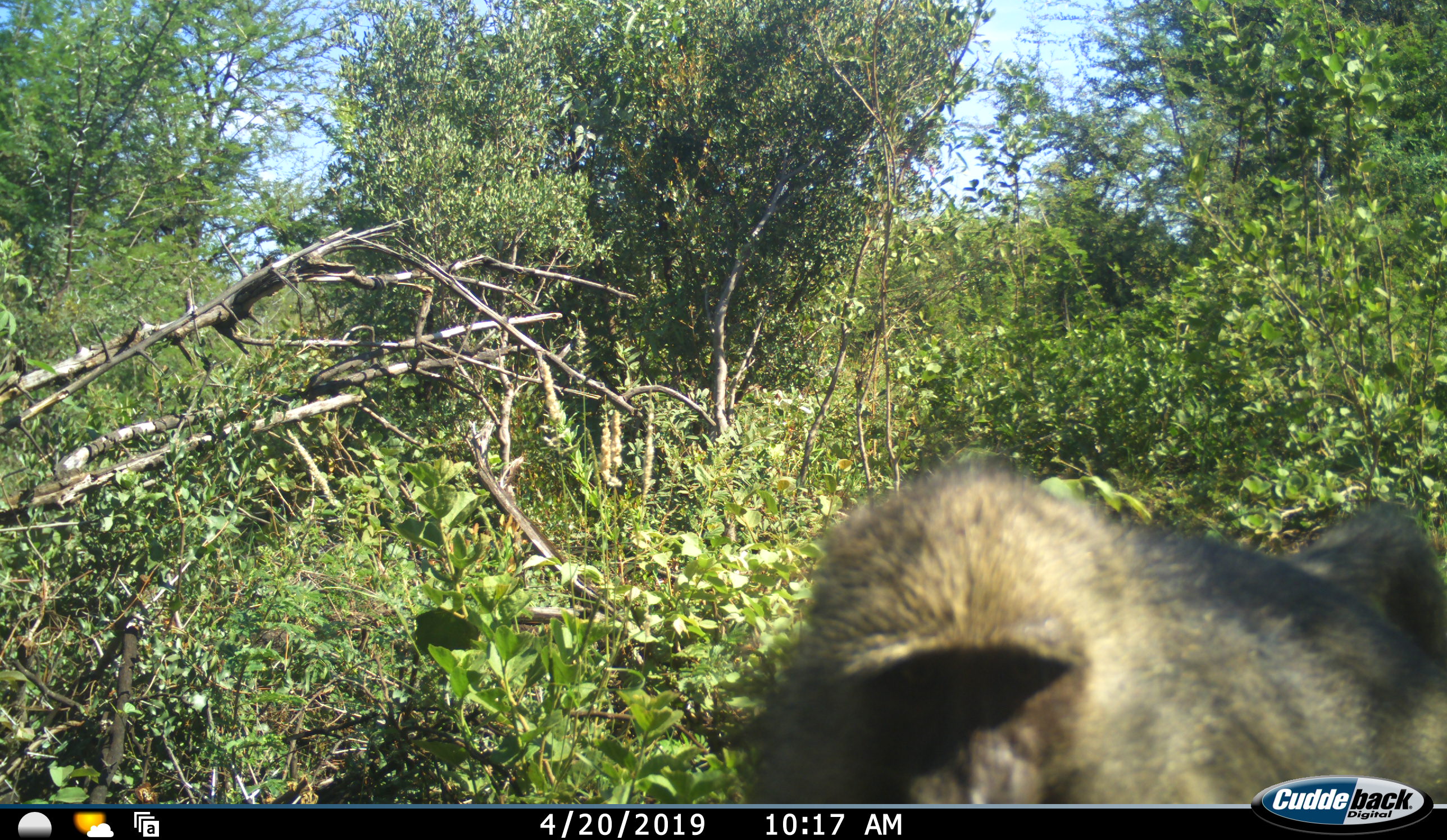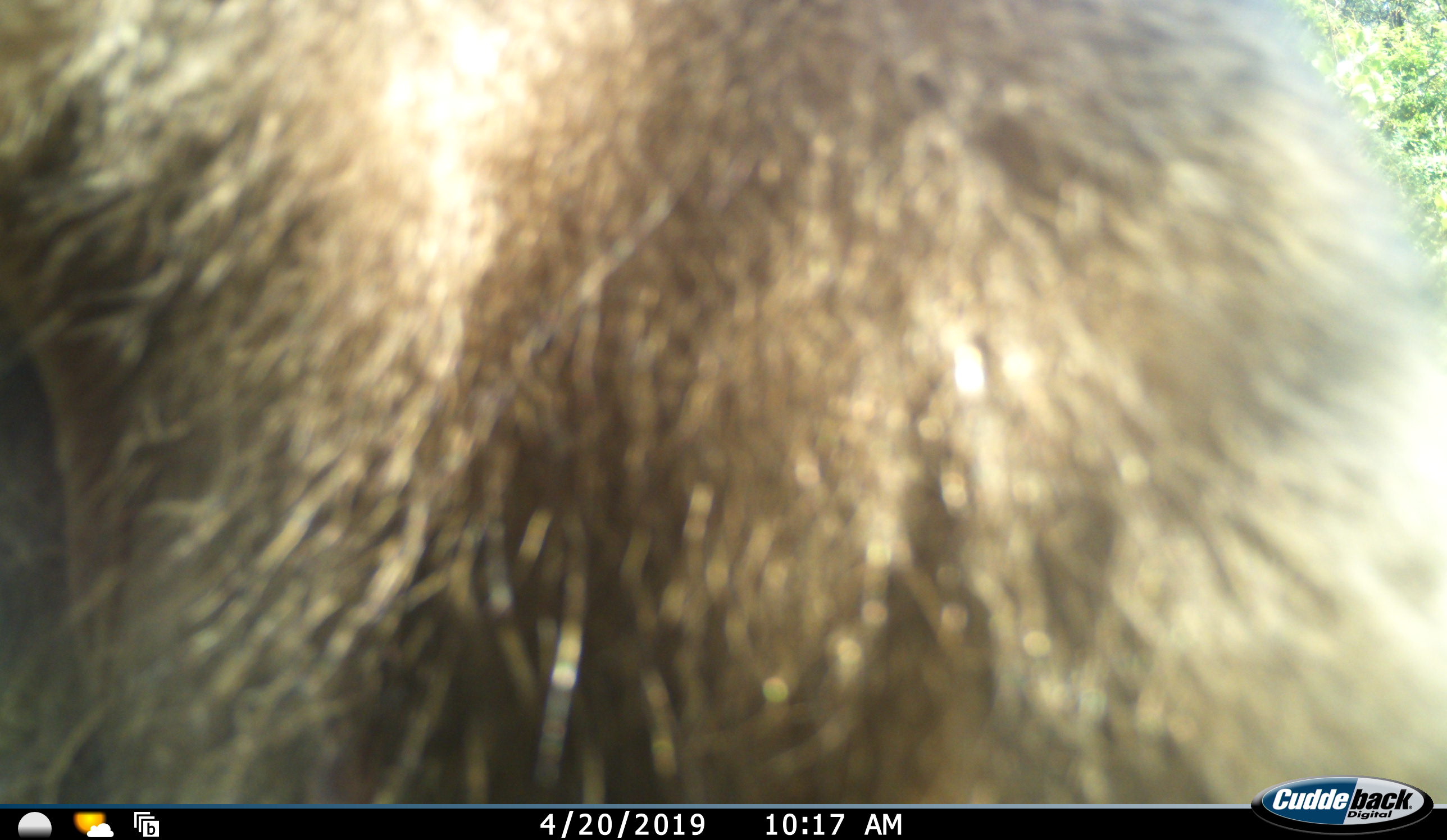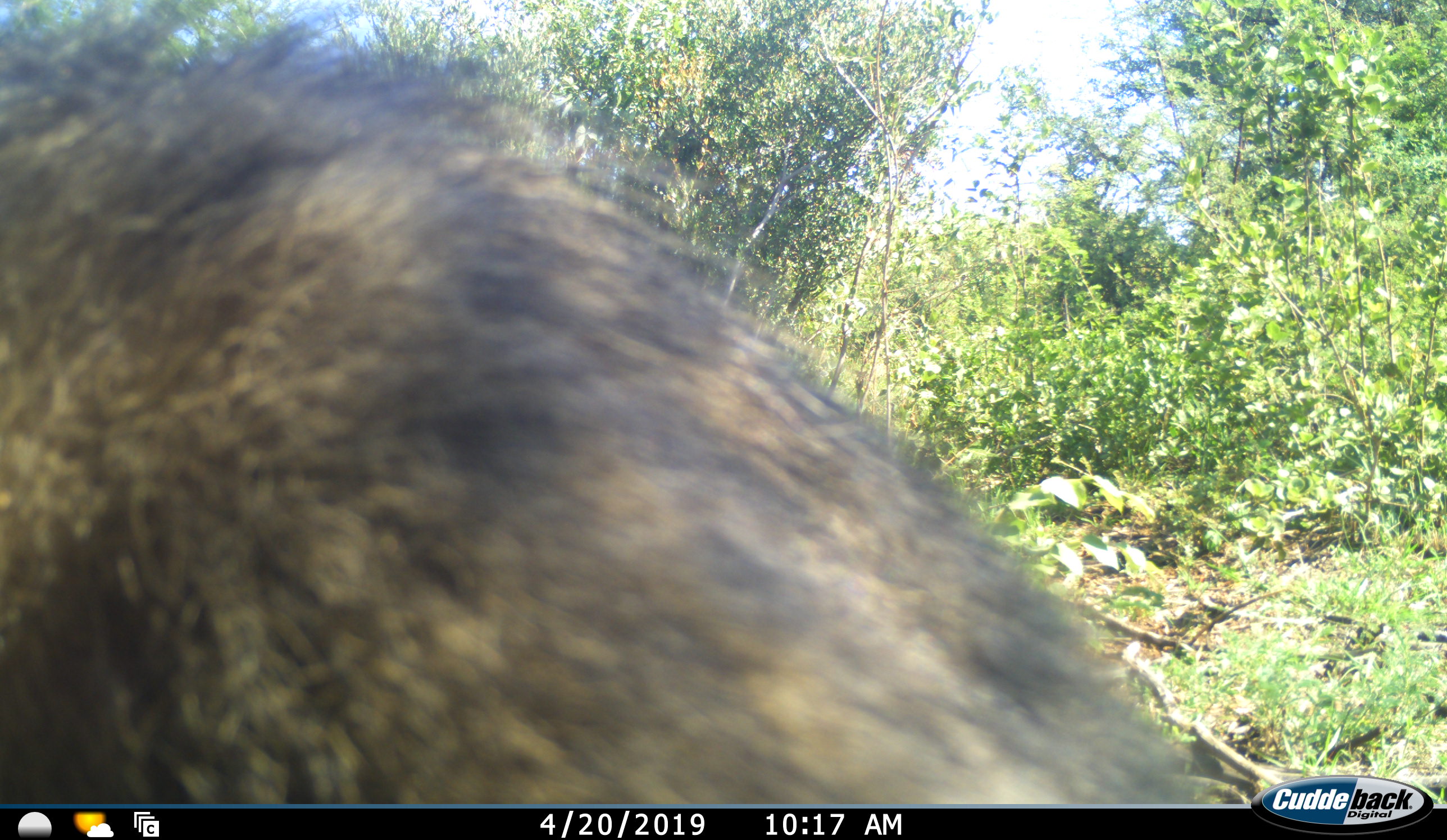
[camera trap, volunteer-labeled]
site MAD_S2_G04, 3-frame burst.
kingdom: Animalia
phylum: Chordata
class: Mammalia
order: Primates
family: Cercopithecidae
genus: Papio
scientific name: Papio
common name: baboon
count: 1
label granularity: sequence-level